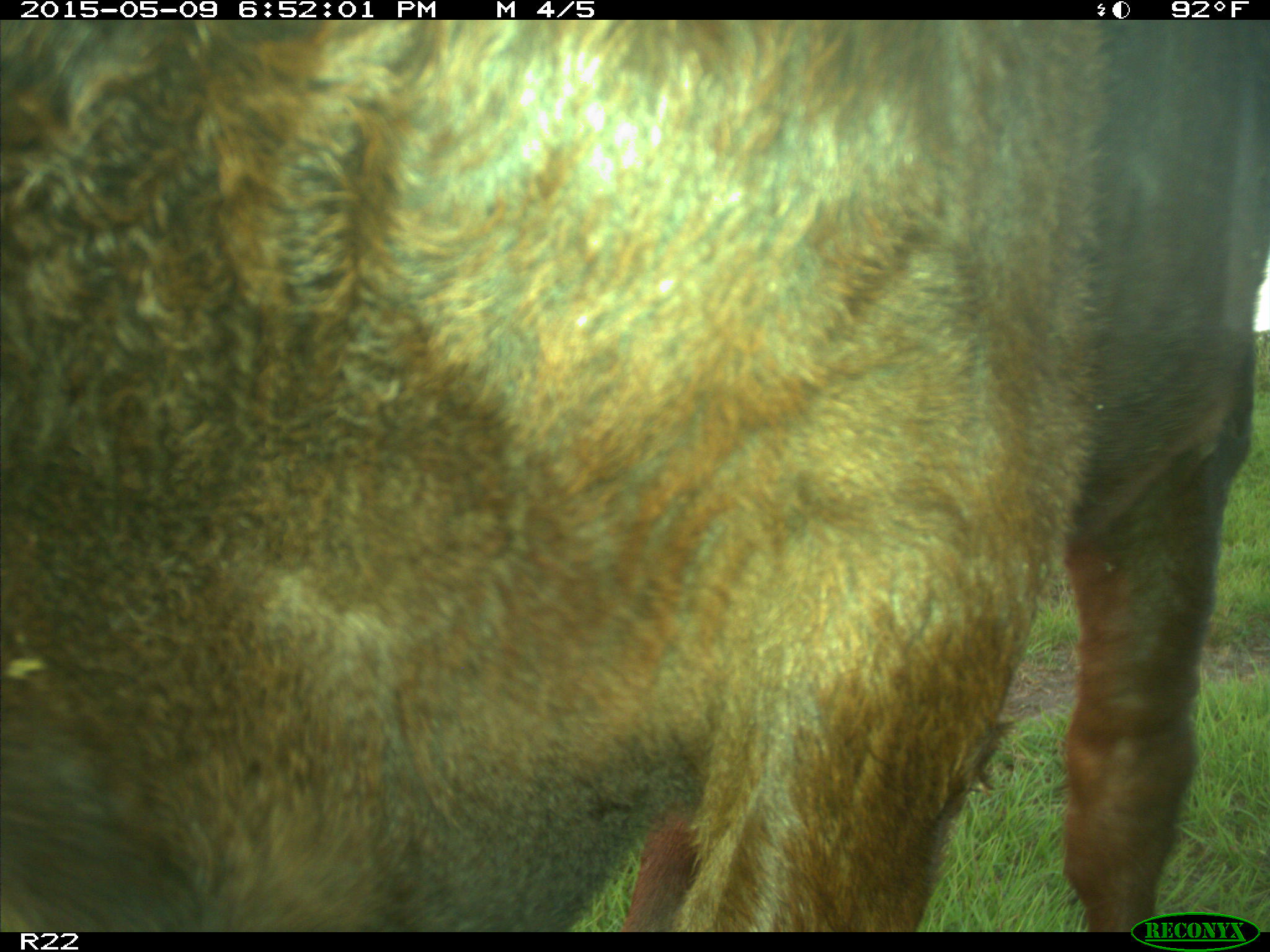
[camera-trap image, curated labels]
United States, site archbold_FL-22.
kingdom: Animalia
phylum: Chordata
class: Mammalia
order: Artiodactyla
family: Bovidae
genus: Bos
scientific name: Bos taurus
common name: domestic cow